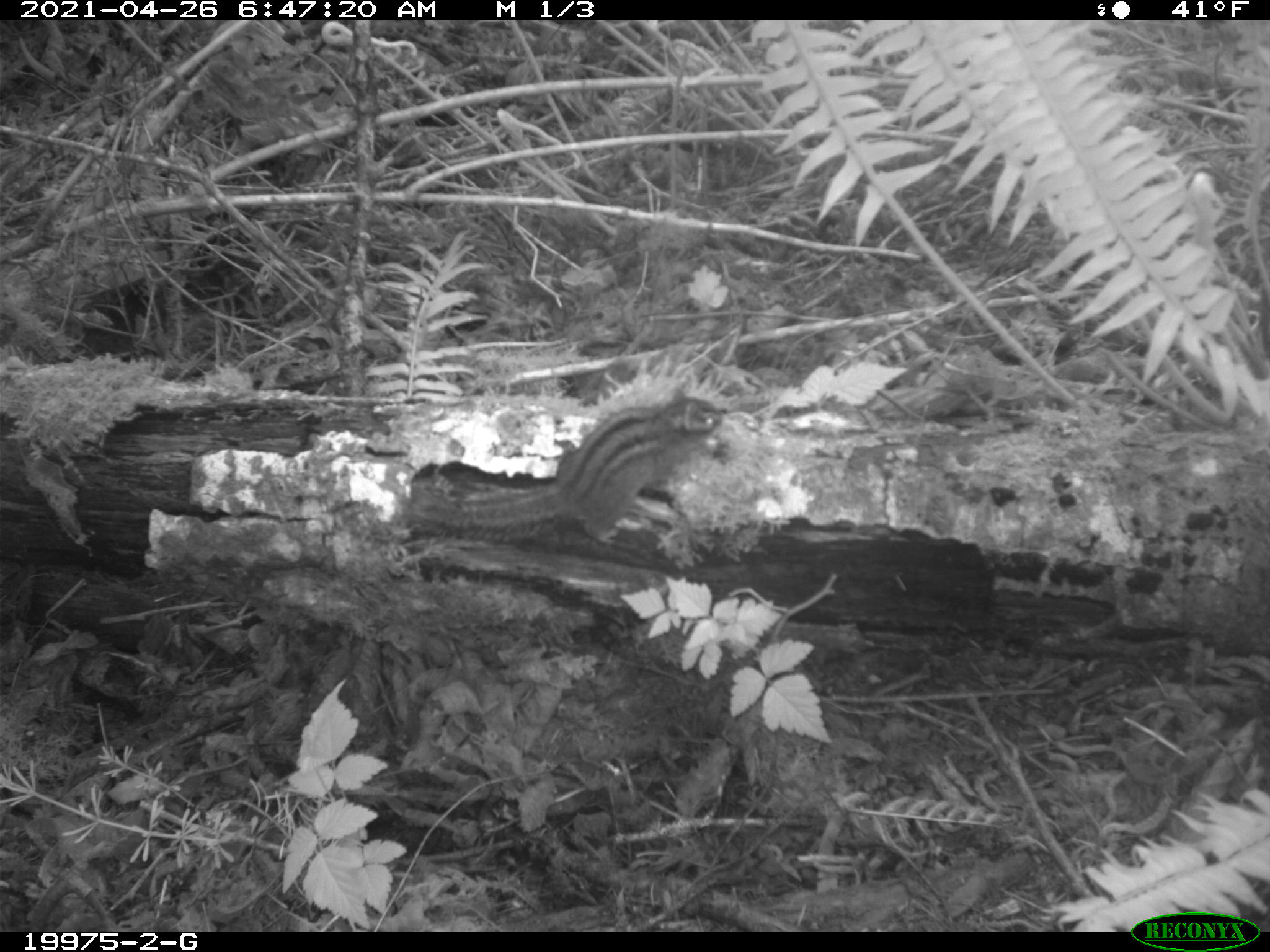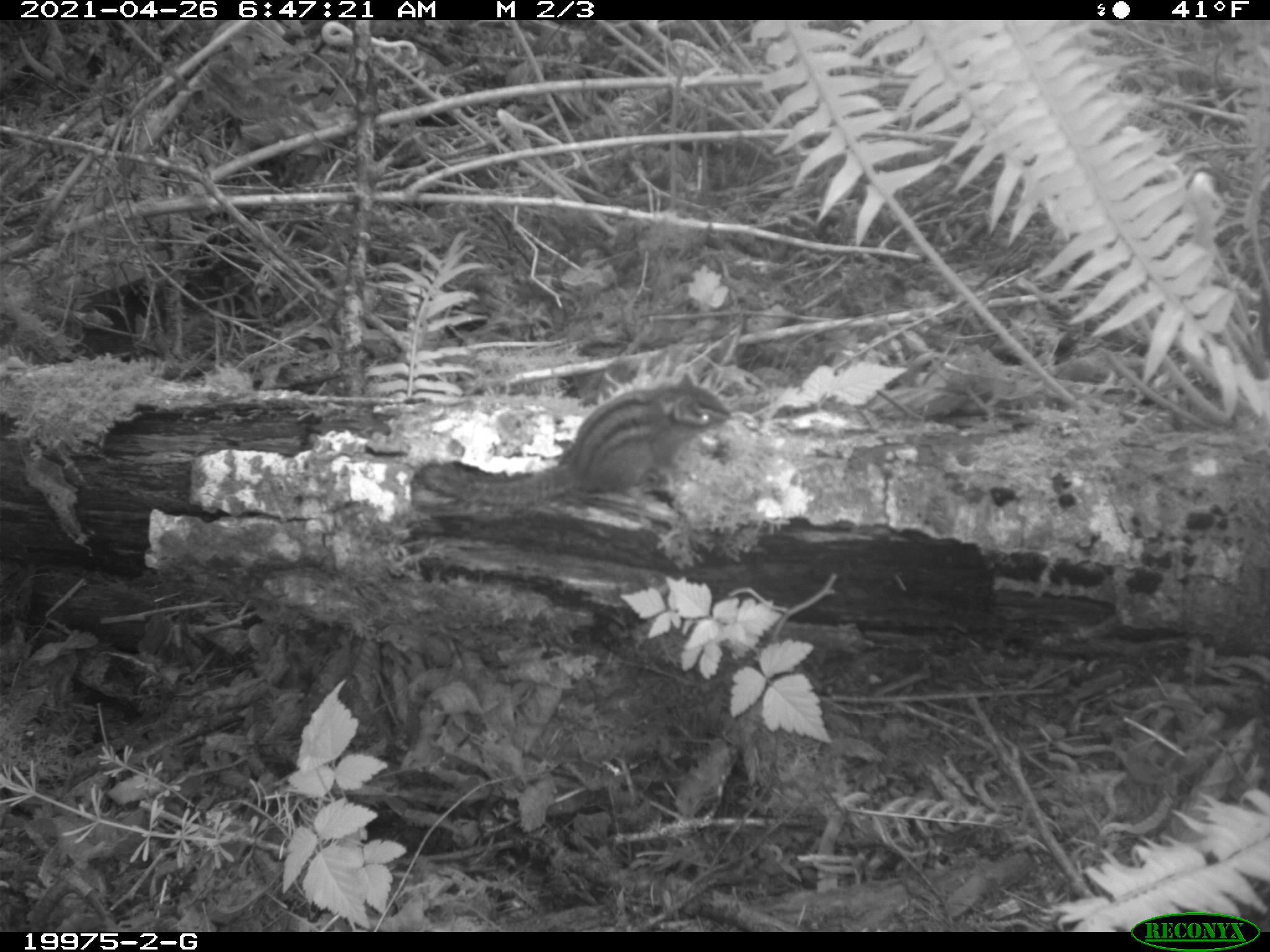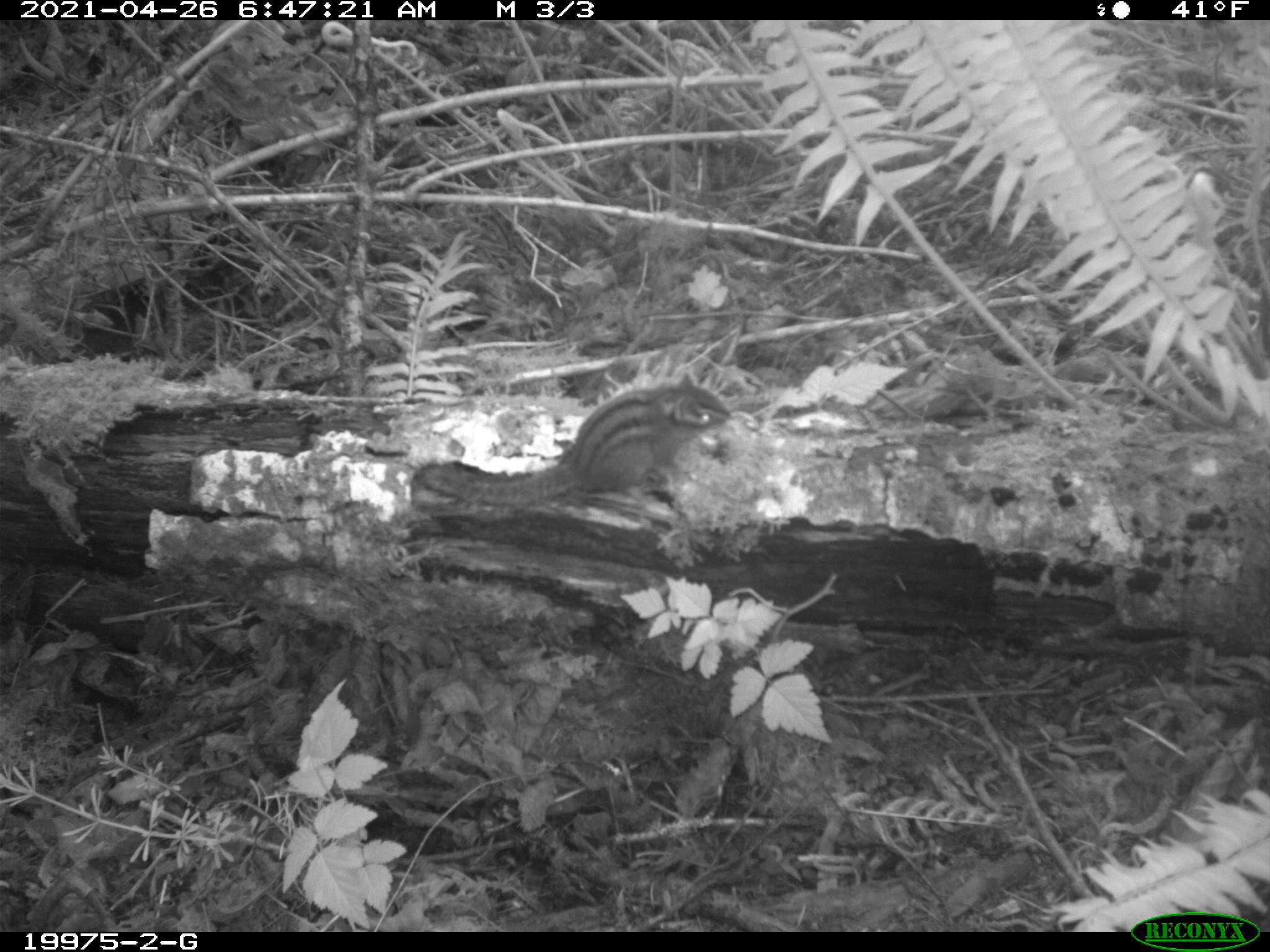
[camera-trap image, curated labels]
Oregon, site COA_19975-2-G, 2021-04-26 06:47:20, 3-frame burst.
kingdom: Animalia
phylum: Chordata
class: Mammalia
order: Rodentia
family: Sciuridae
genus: Neotamias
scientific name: Neotamias townsendii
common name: townsend's chipmunk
Townsend's chipmunk (Neotamias townsendii).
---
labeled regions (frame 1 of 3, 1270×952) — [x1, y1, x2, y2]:
townsend's chipmunk: [416, 386, 730, 547]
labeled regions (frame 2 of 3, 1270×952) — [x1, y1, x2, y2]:
townsend's chipmunk: [417, 358, 733, 532]